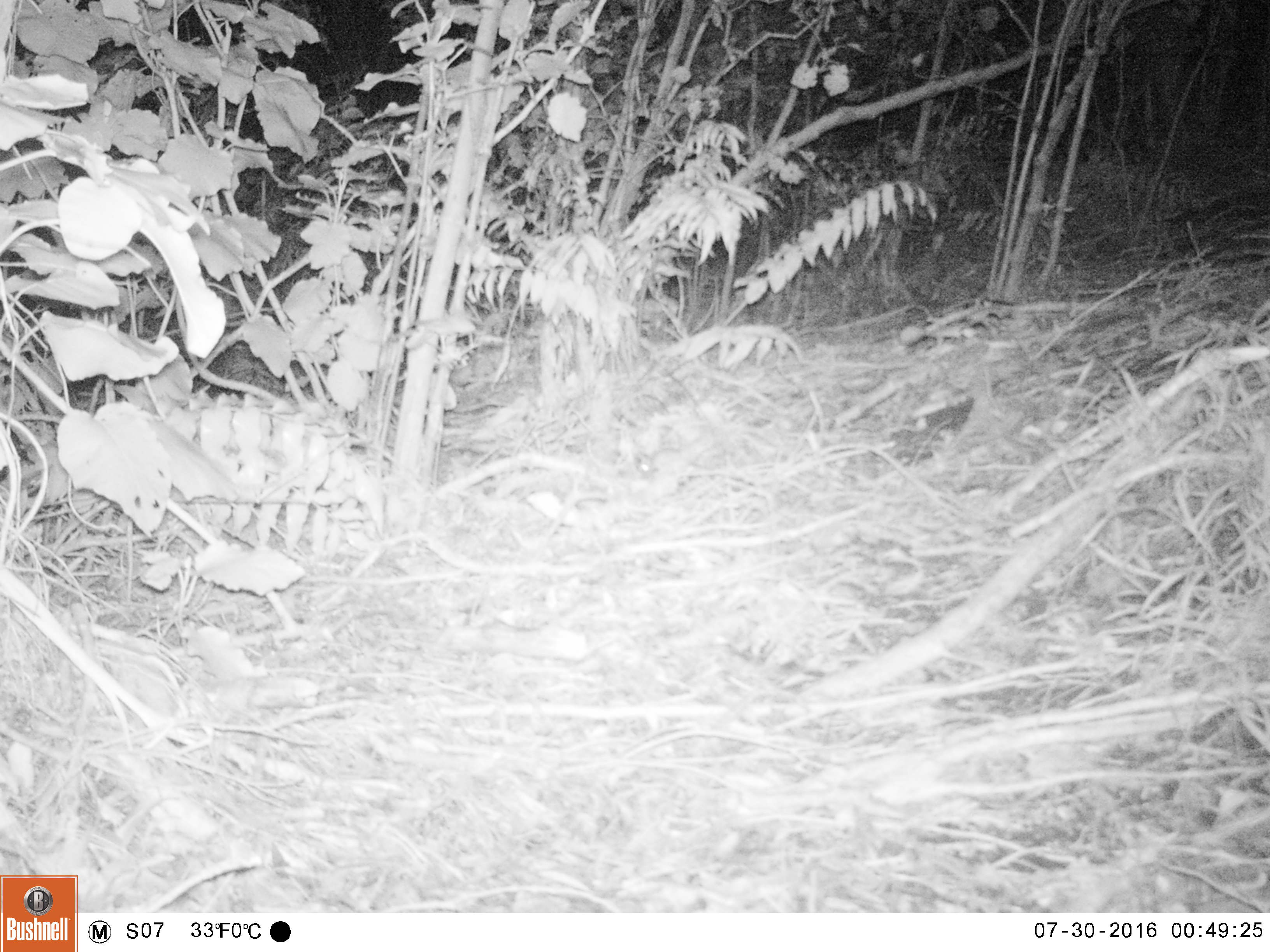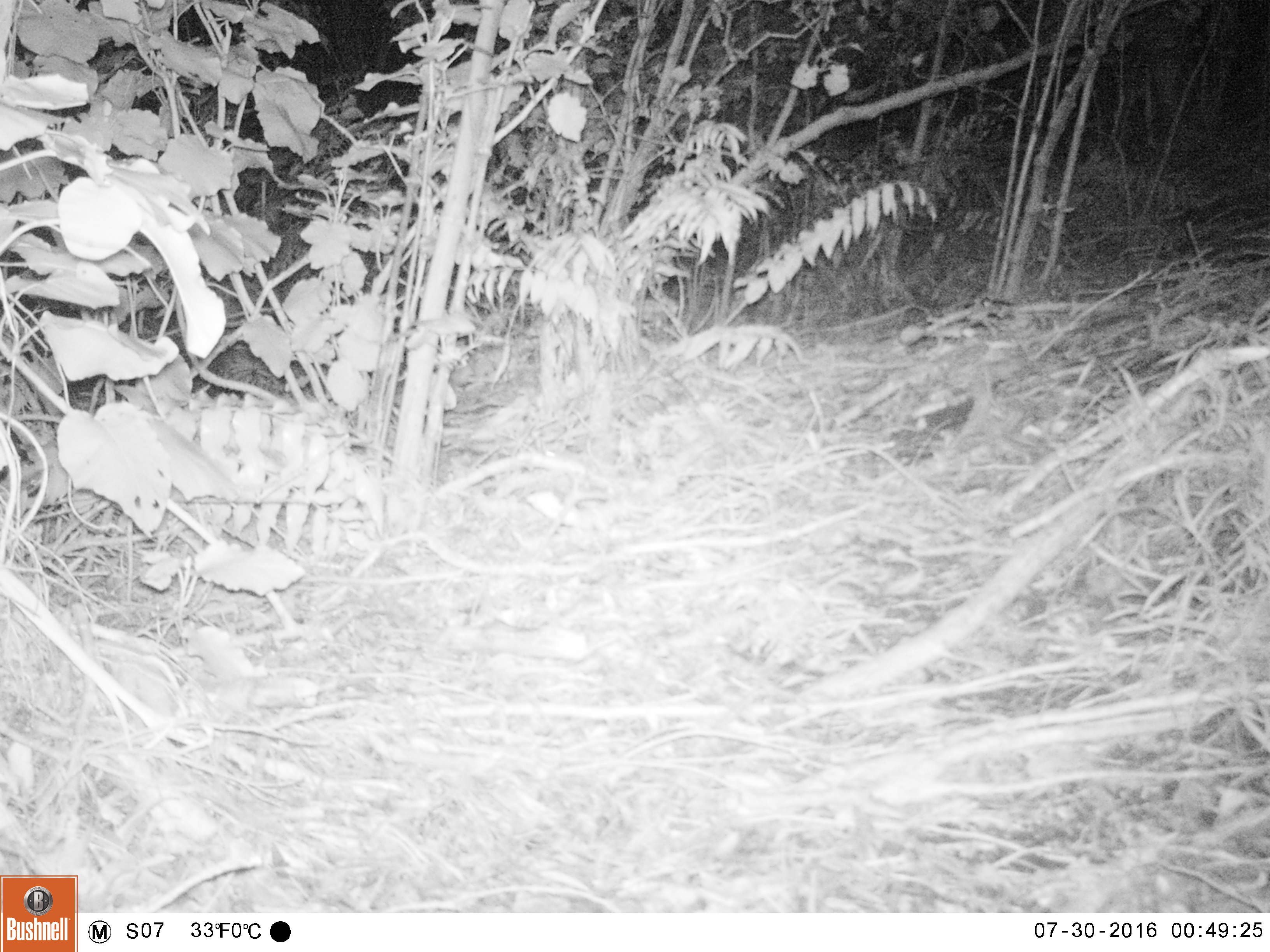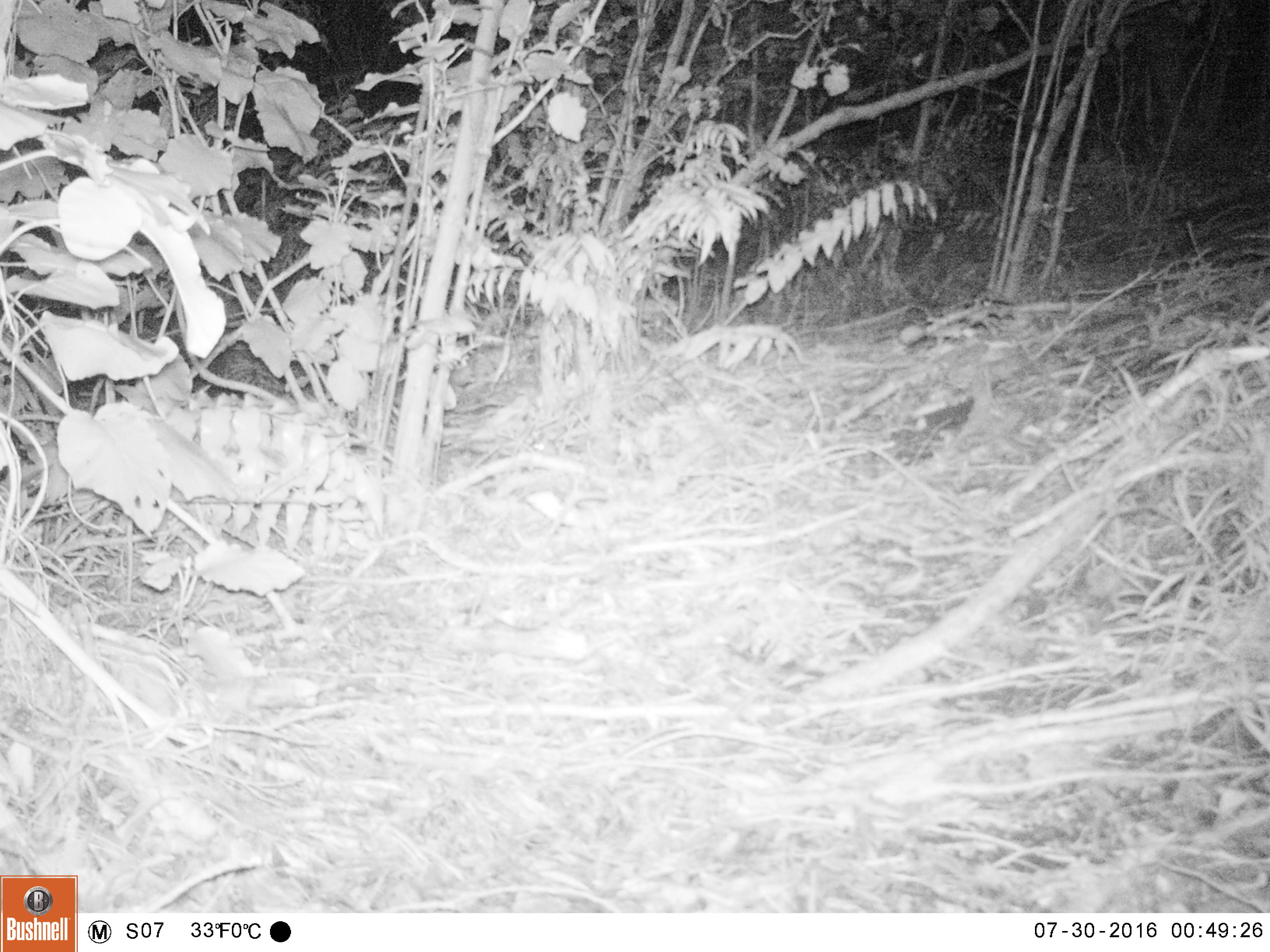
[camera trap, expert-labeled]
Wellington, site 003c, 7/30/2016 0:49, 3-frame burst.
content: unidentified animal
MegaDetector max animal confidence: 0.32